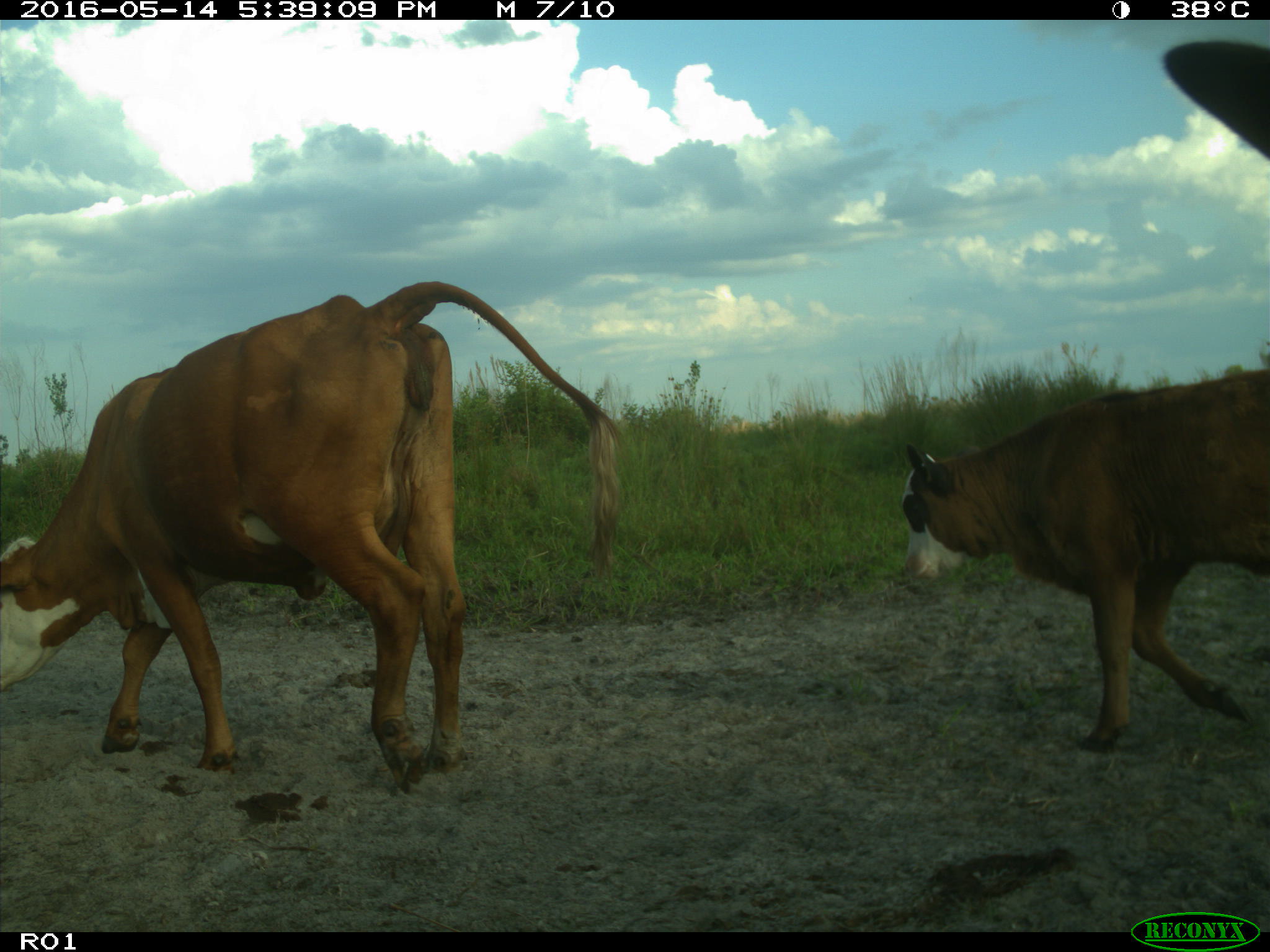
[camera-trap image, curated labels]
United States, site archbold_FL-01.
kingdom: Animalia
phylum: Chordata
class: Mammalia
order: Artiodactyla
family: Bovidae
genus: Bos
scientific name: Bos taurus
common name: domestic cow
Bos taurus (domestic cow).